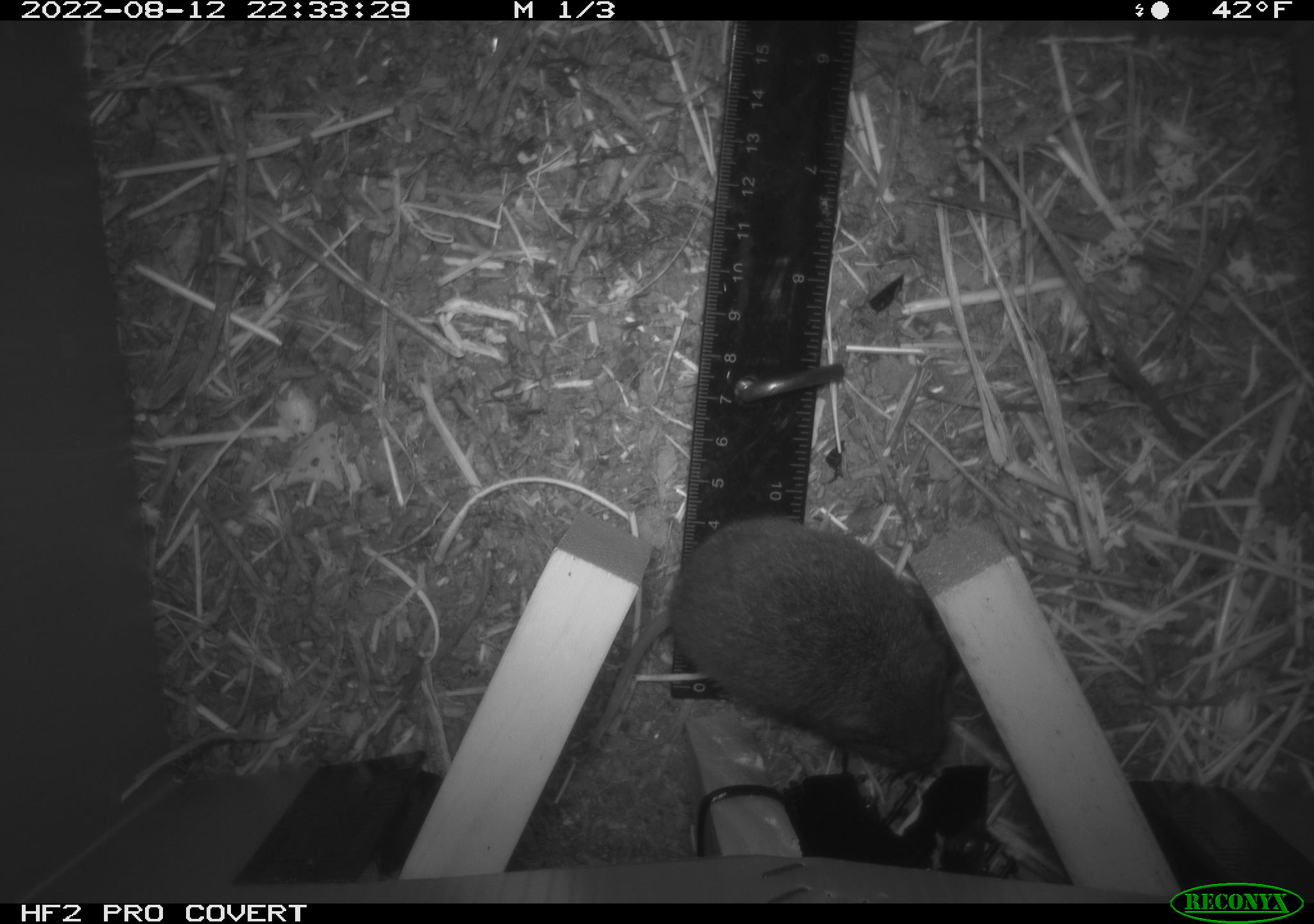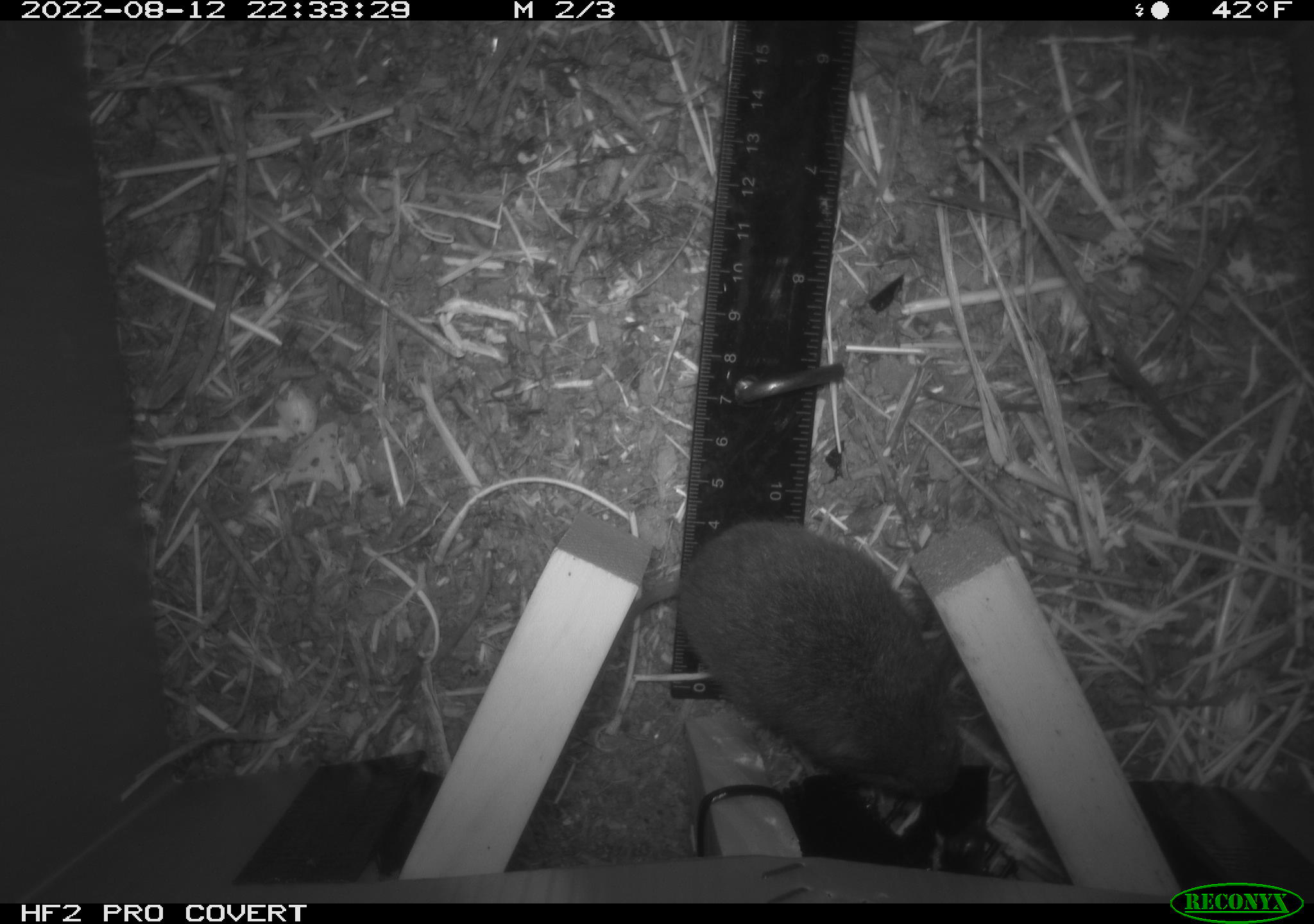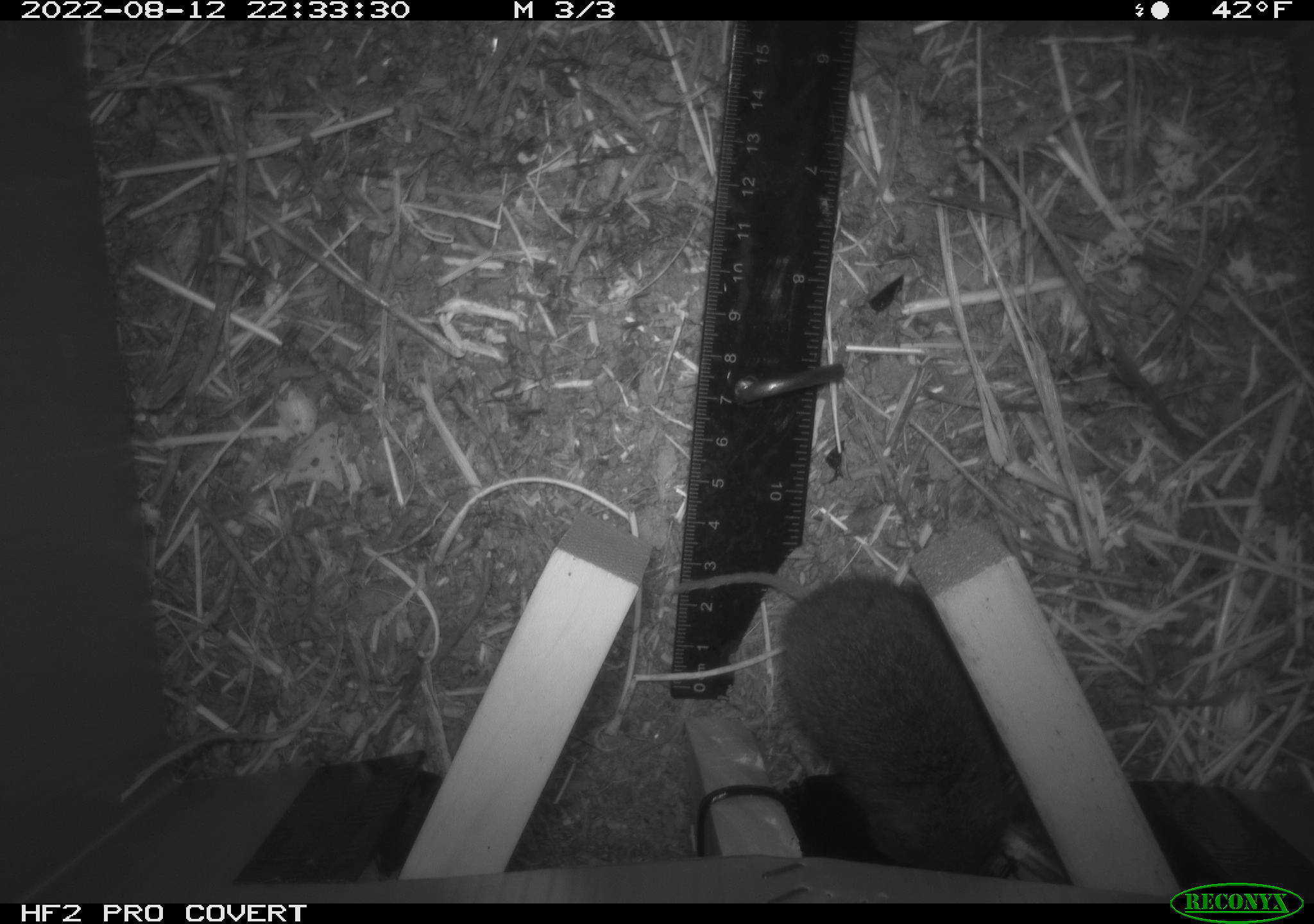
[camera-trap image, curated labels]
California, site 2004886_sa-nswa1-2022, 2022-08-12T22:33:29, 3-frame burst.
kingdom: Animalia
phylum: Chordata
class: Mammalia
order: Rodentia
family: Cricetidae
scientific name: Cricetidae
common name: hamsters, voles, lemmings, and allies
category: cricetidae family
Cricetidae family (hamsters, voles, lemmings, and allies) (Cricetidae).